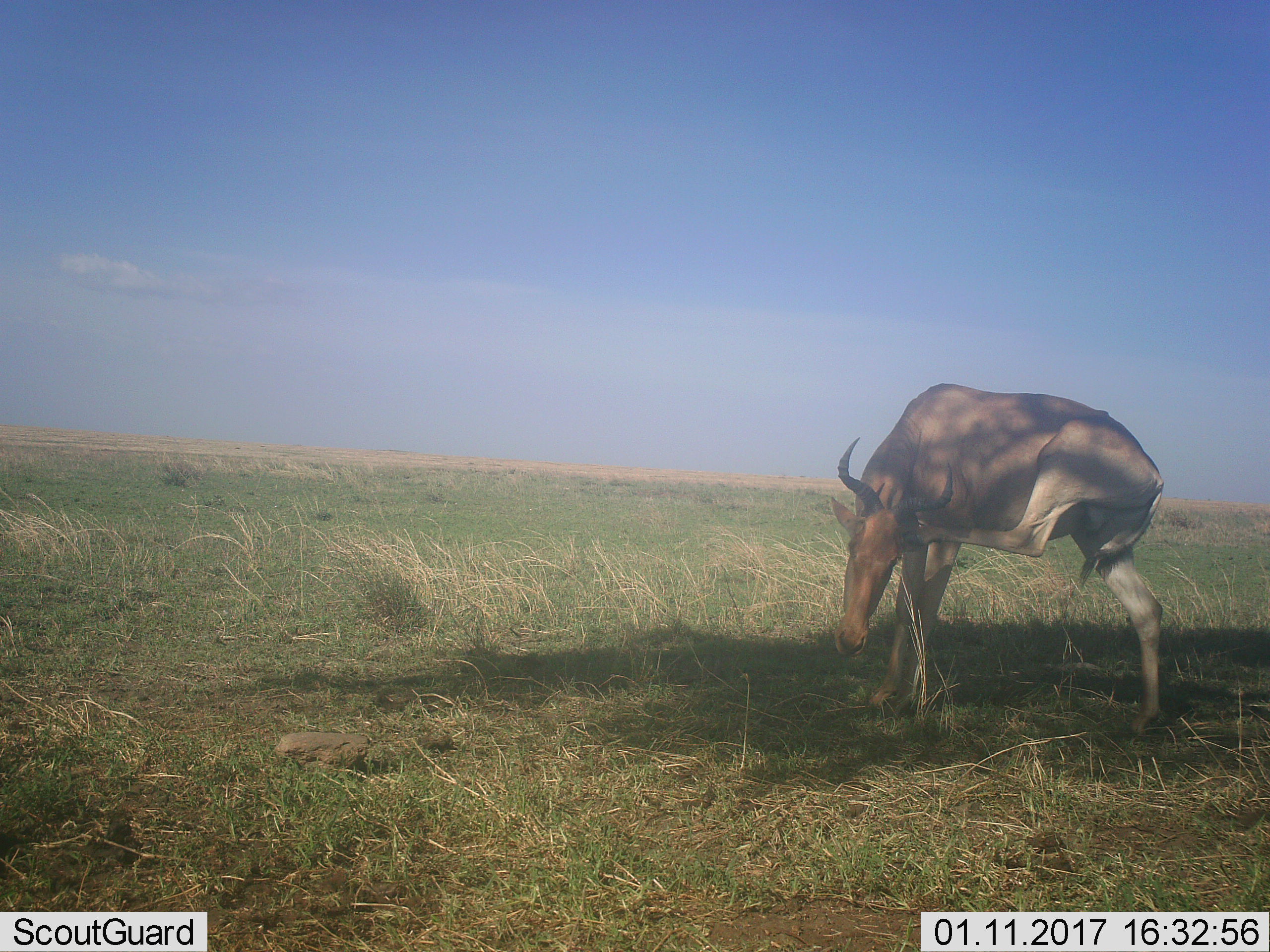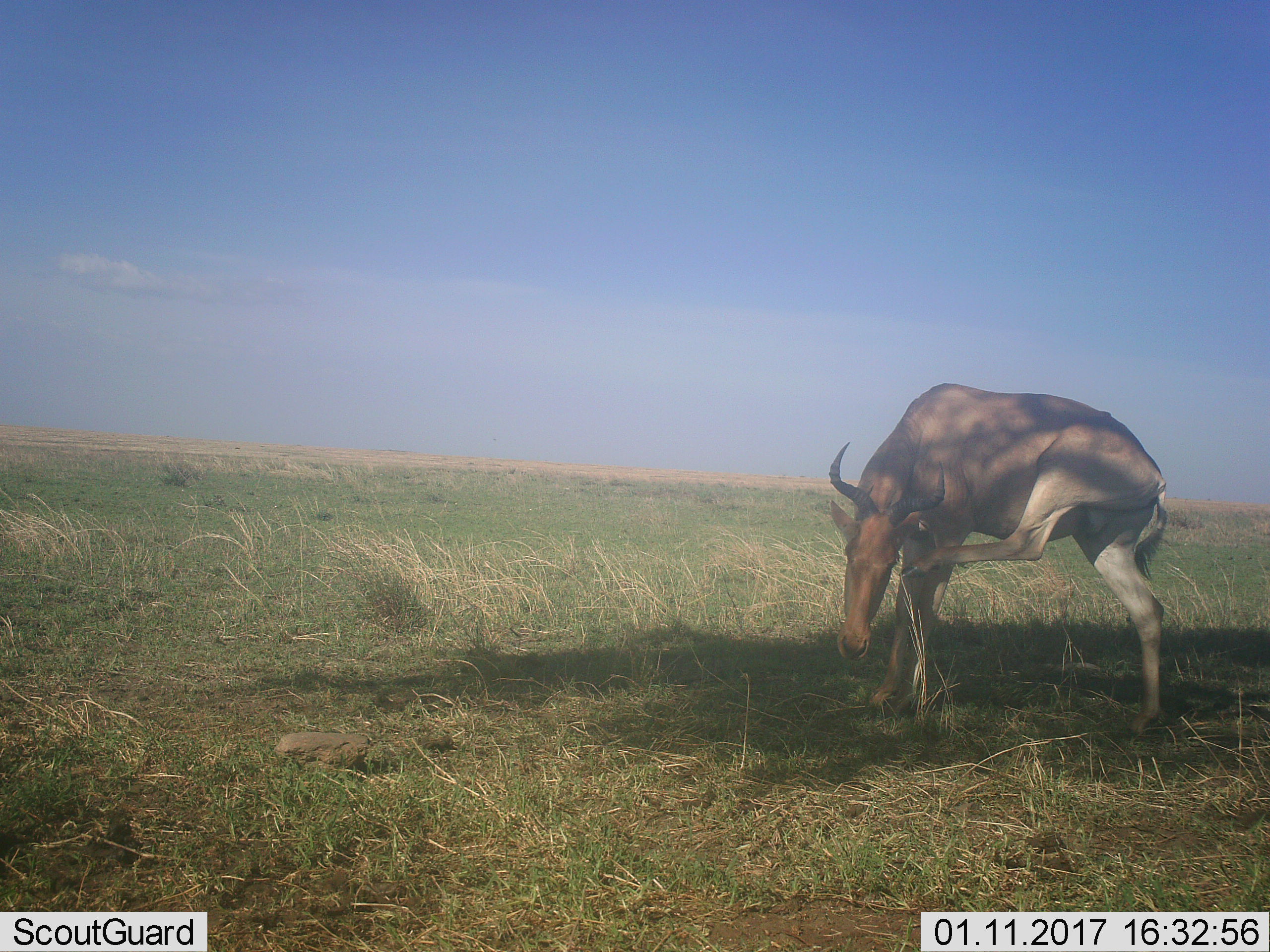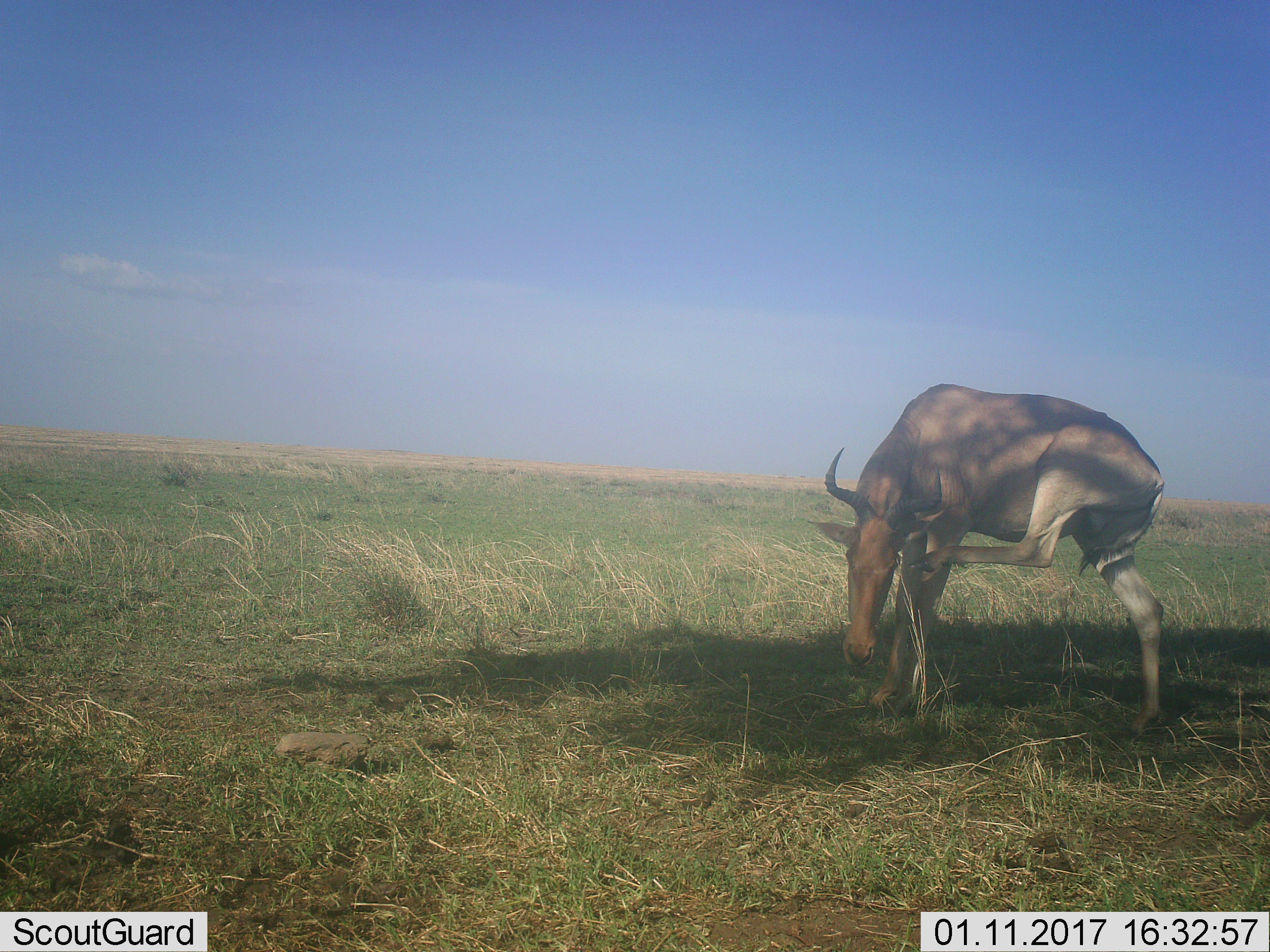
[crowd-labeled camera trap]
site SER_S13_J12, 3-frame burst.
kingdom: Animalia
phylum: Chordata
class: Mammalia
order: Artiodactyla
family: Bovidae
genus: Alcelaphus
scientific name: Alcelaphus buselaphus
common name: hartebeest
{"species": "hartebeest (Alcelaphus buselaphus)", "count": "1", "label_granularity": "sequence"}